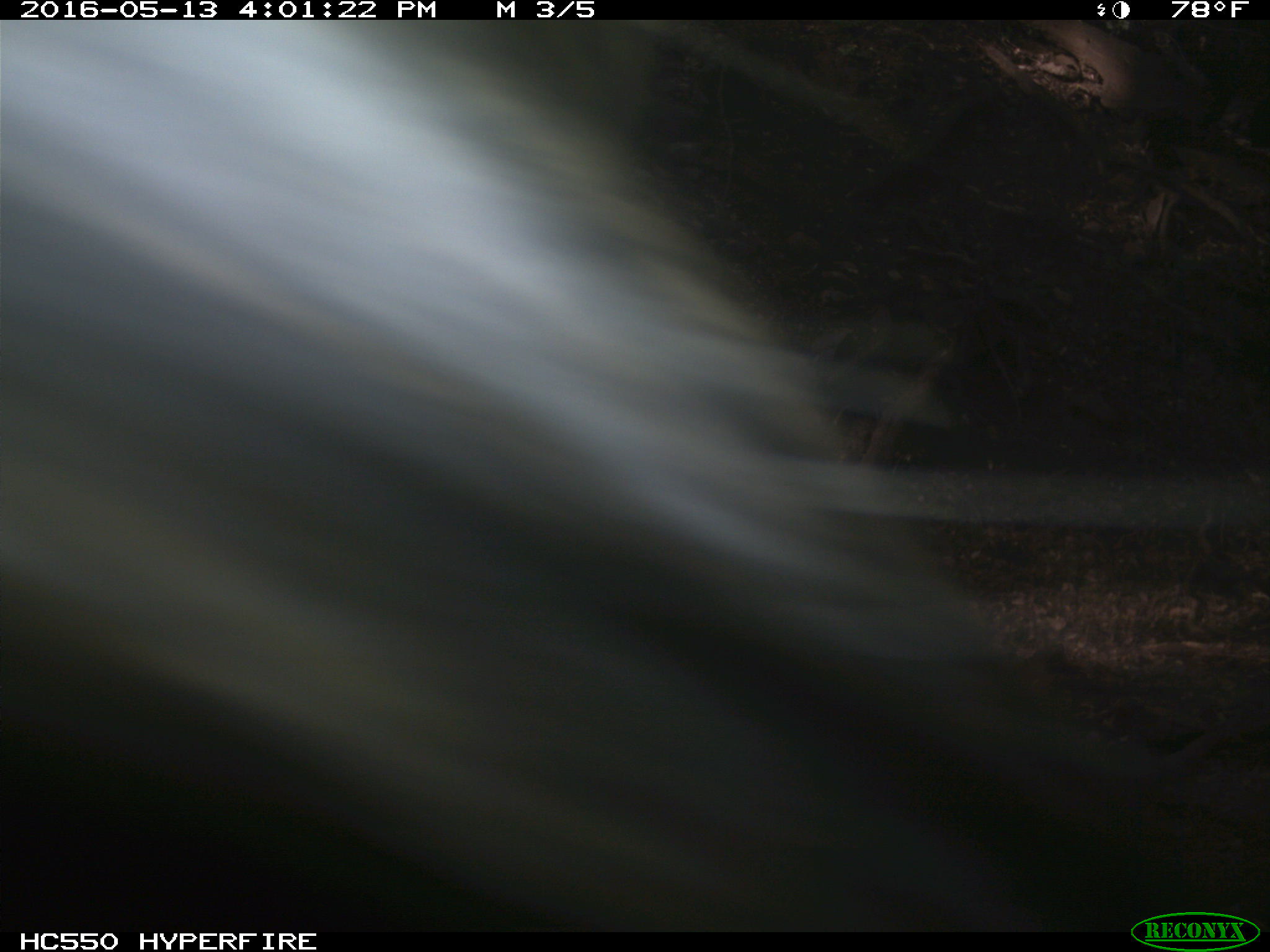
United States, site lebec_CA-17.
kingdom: Animalia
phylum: Chordata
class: Mammalia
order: Artiodactyla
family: Bovidae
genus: Bos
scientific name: Bos taurus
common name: domestic cow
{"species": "Bos taurus (domestic cow)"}